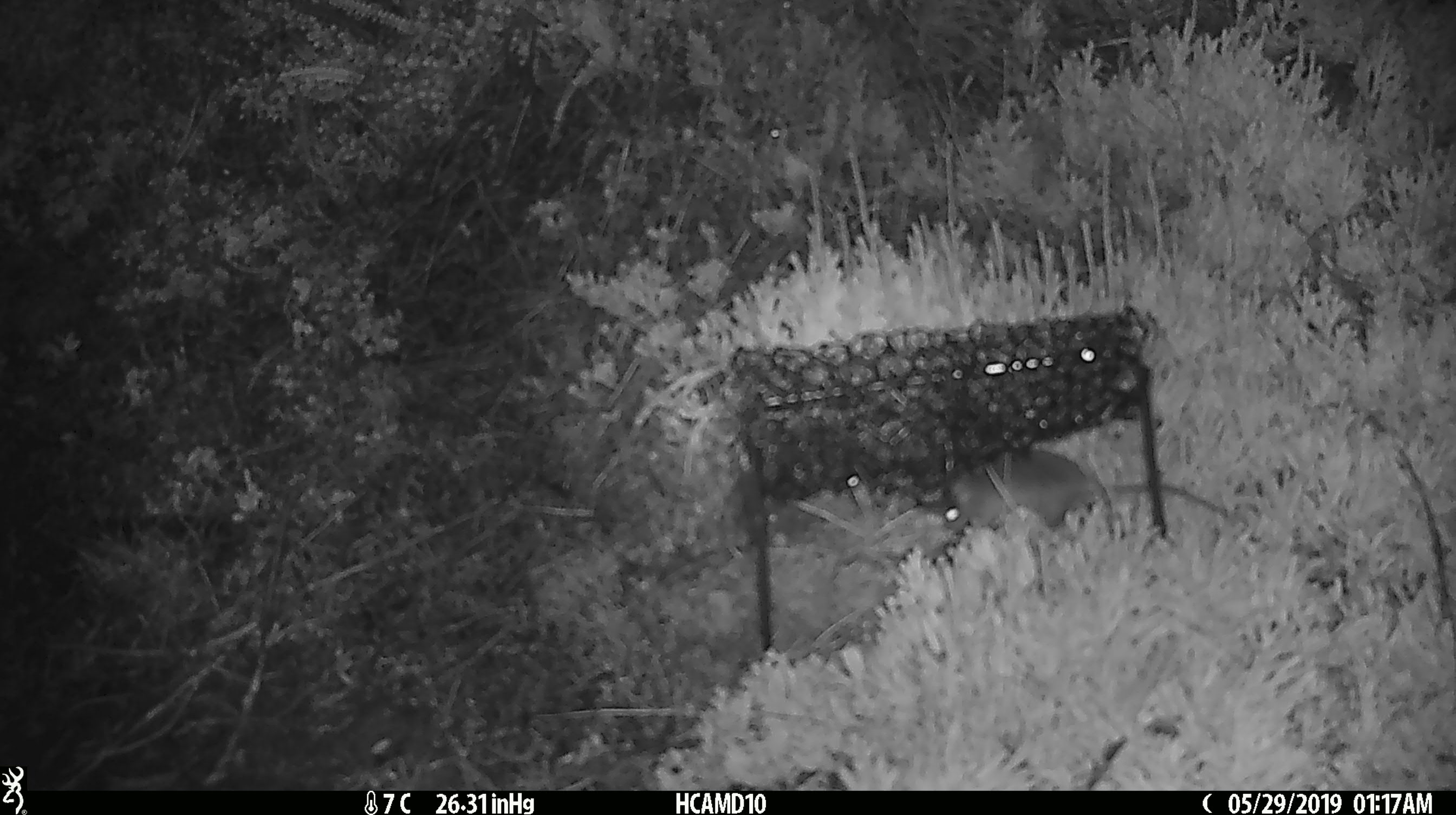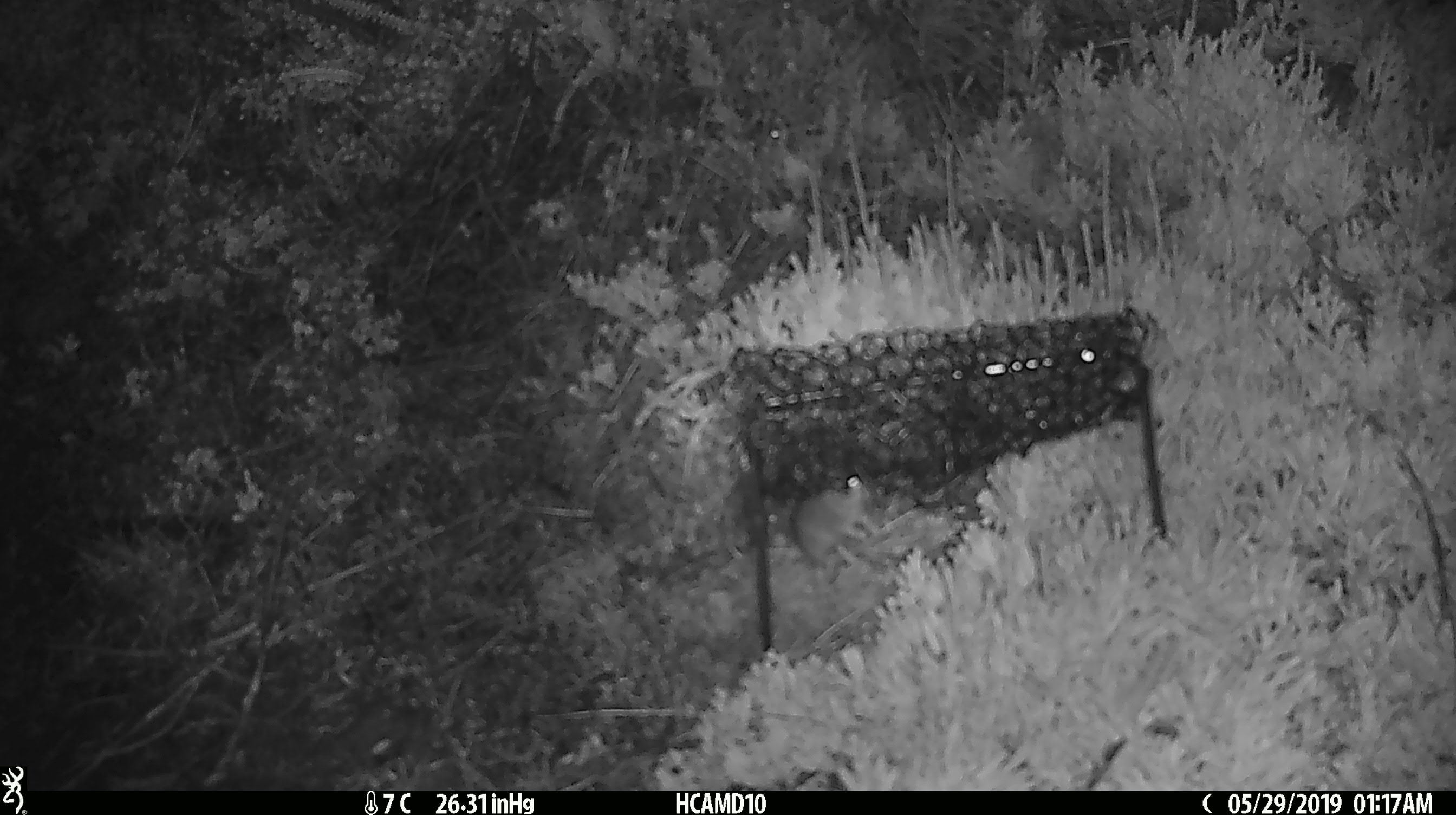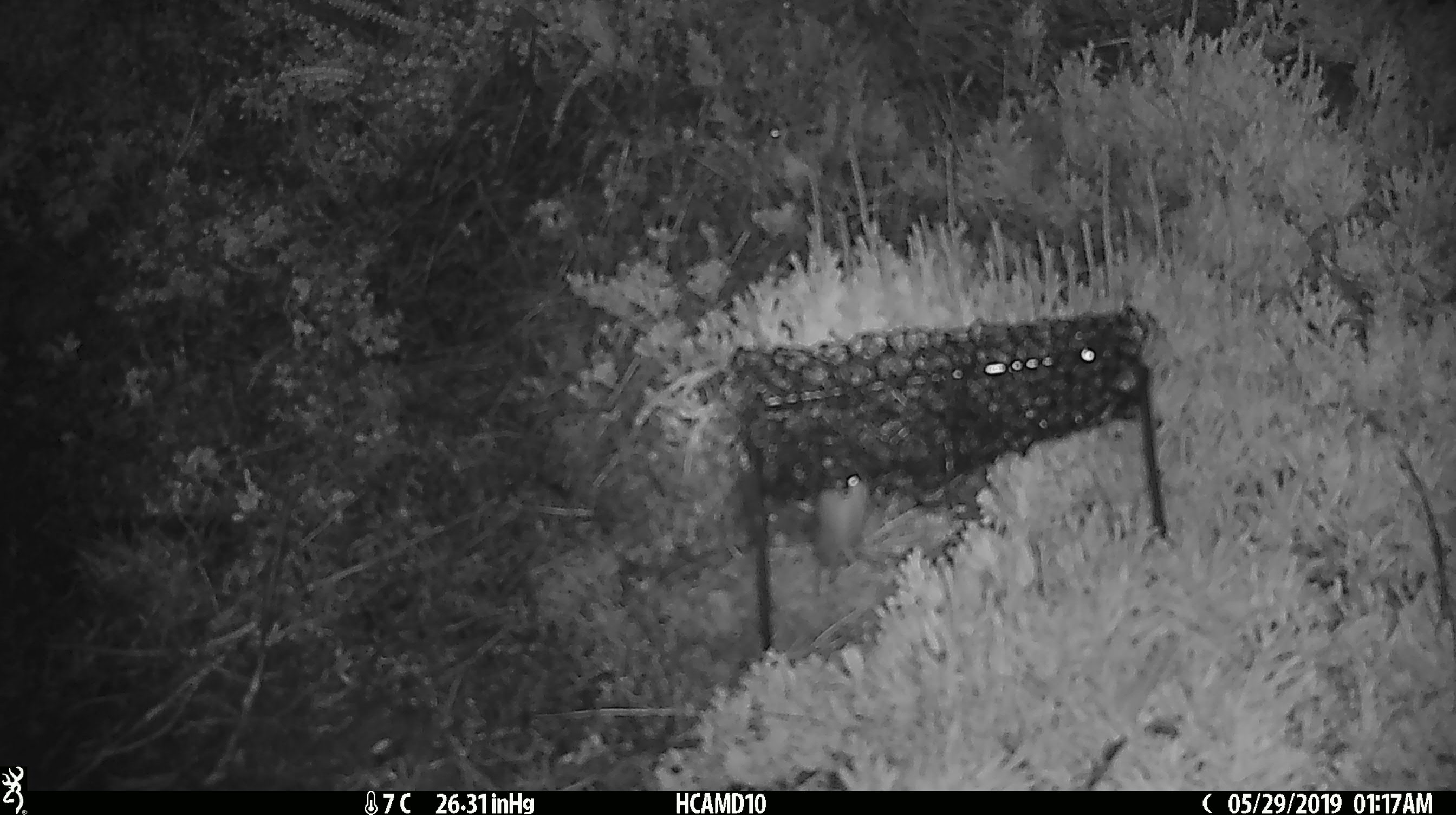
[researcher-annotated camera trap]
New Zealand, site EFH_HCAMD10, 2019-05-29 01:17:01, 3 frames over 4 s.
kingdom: Animalia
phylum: Chordata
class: Mammalia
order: Rodentia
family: Muridae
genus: Mus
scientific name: Mus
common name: mouse